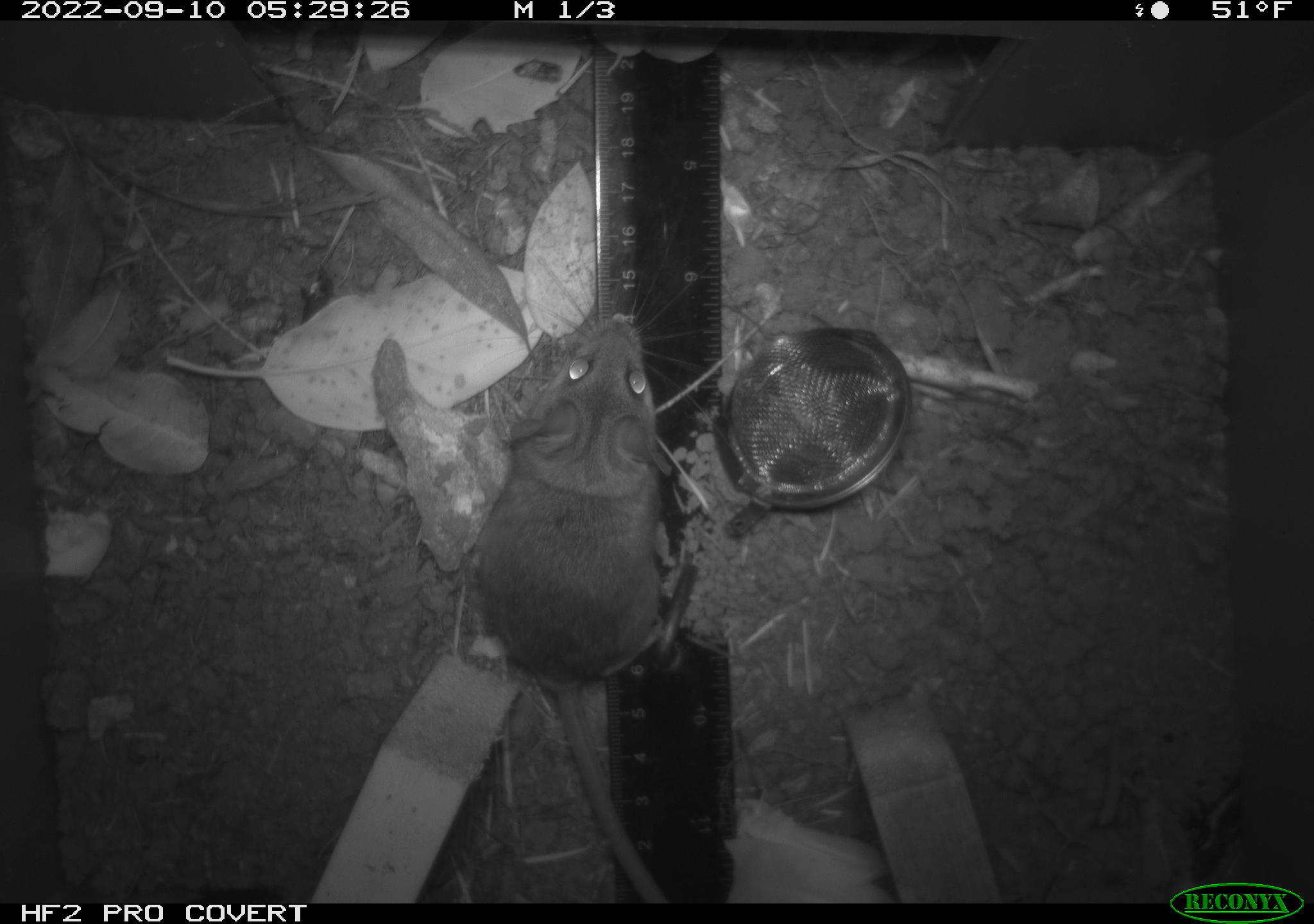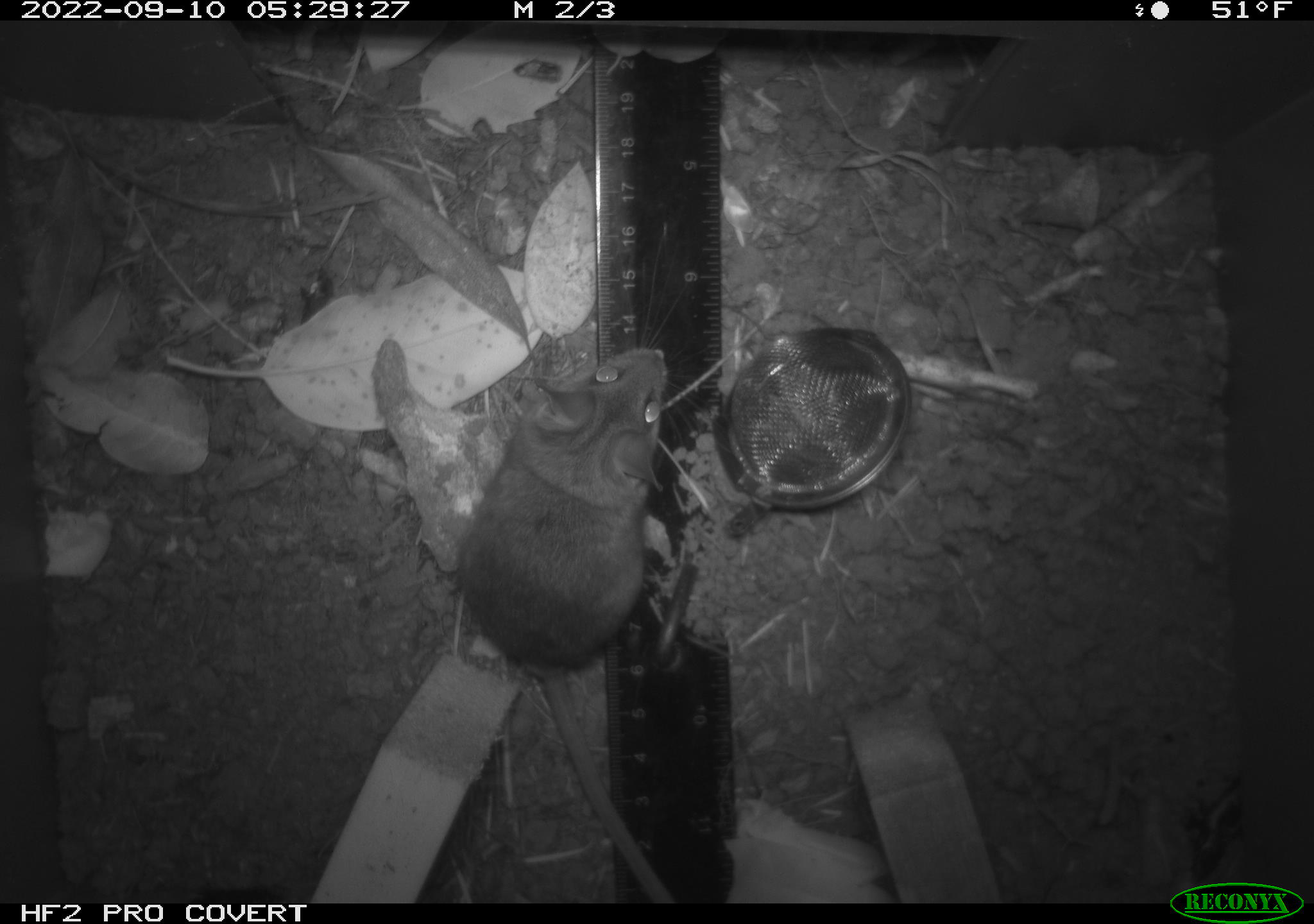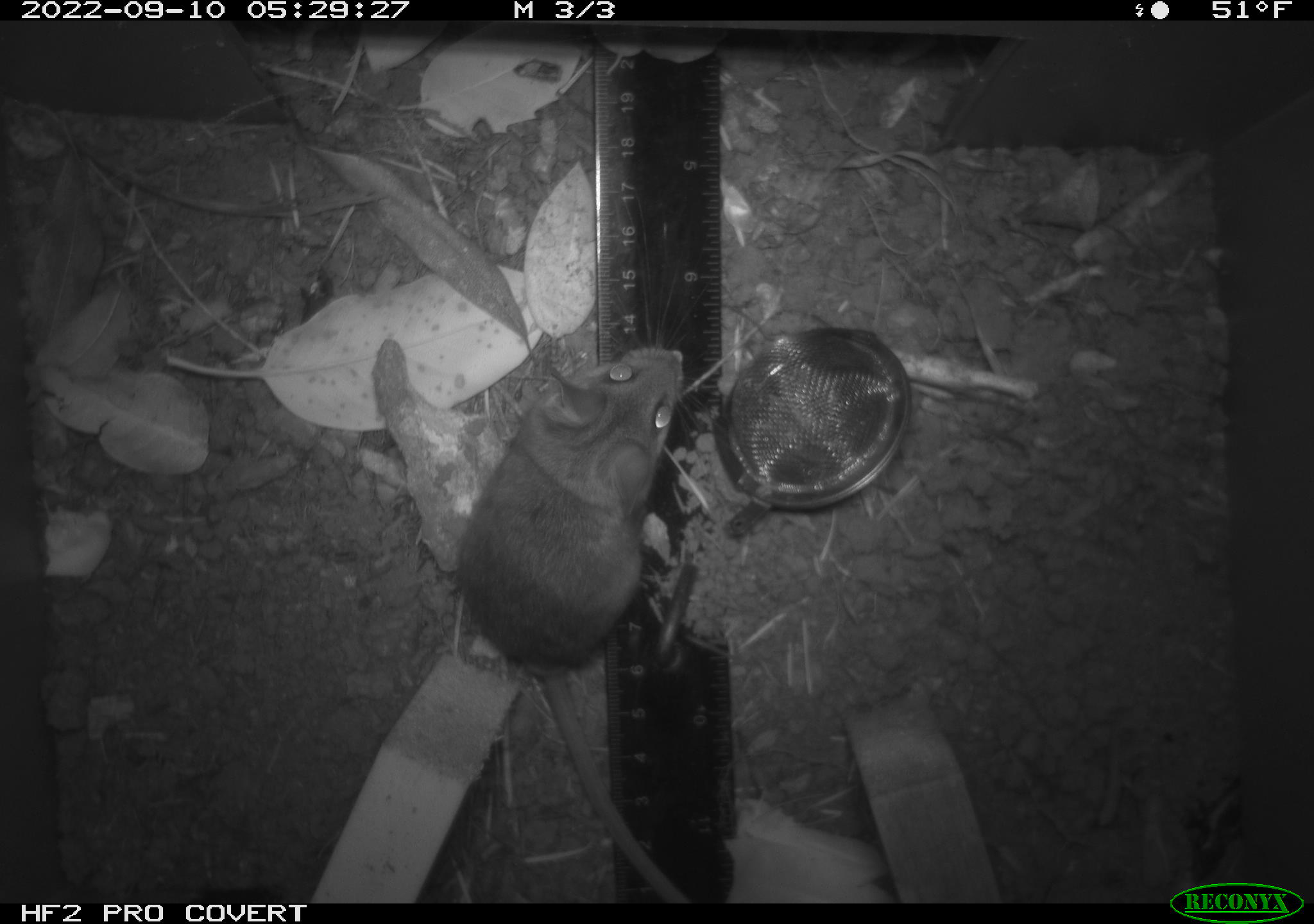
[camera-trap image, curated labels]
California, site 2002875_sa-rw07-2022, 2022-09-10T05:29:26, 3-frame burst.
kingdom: Animalia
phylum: Chordata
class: Mammalia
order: Rodentia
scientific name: Rodentia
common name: mouse species